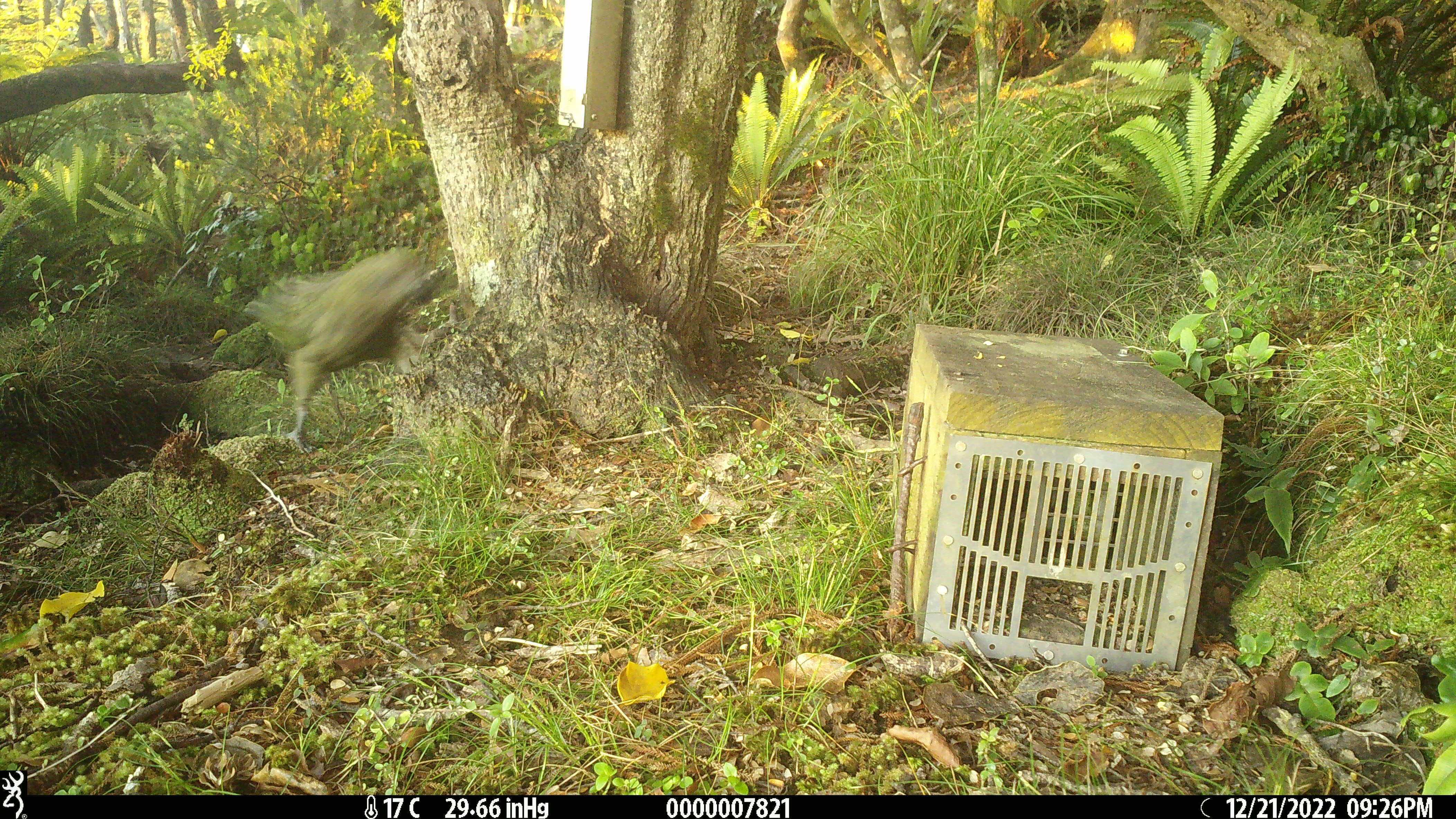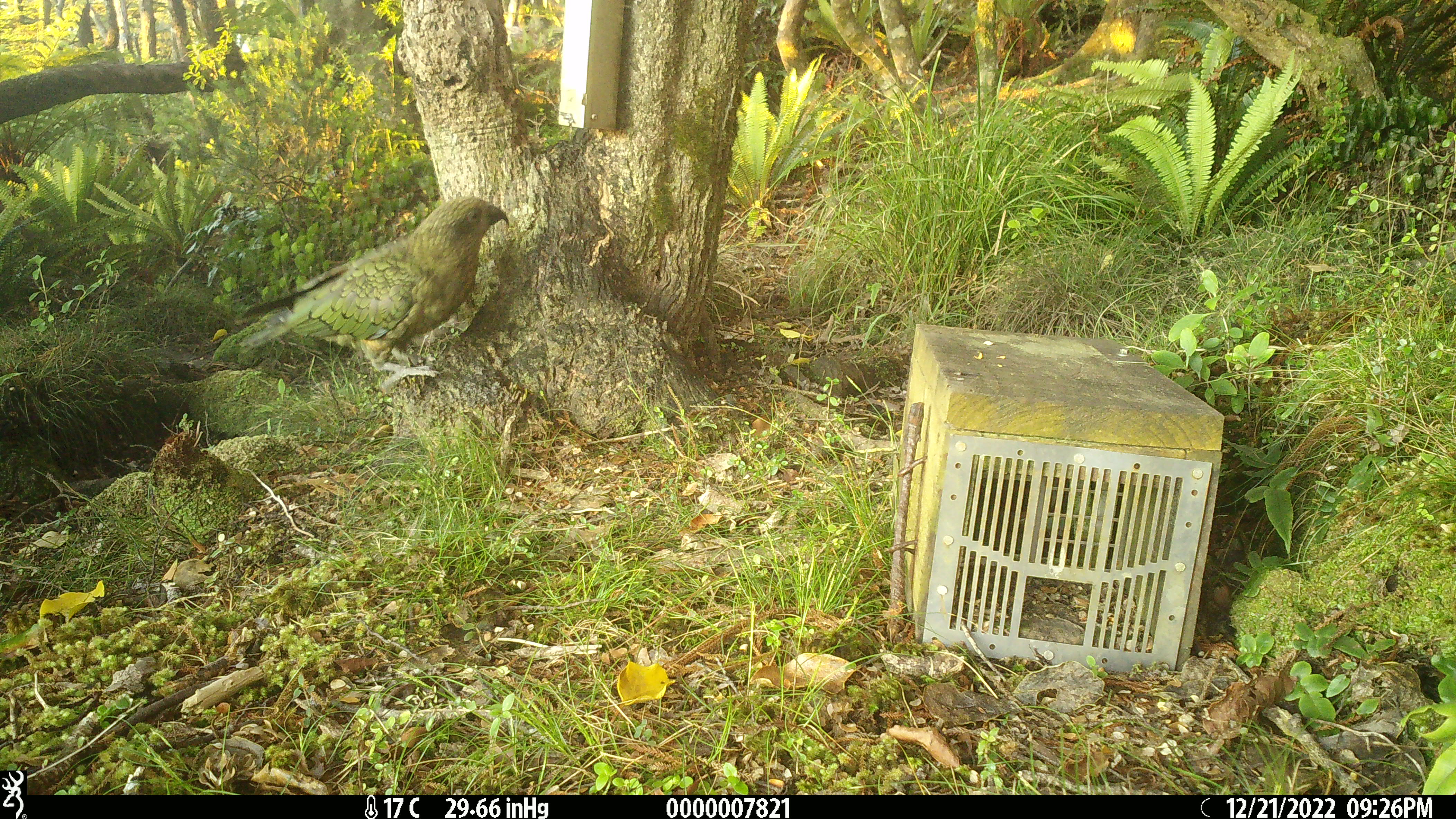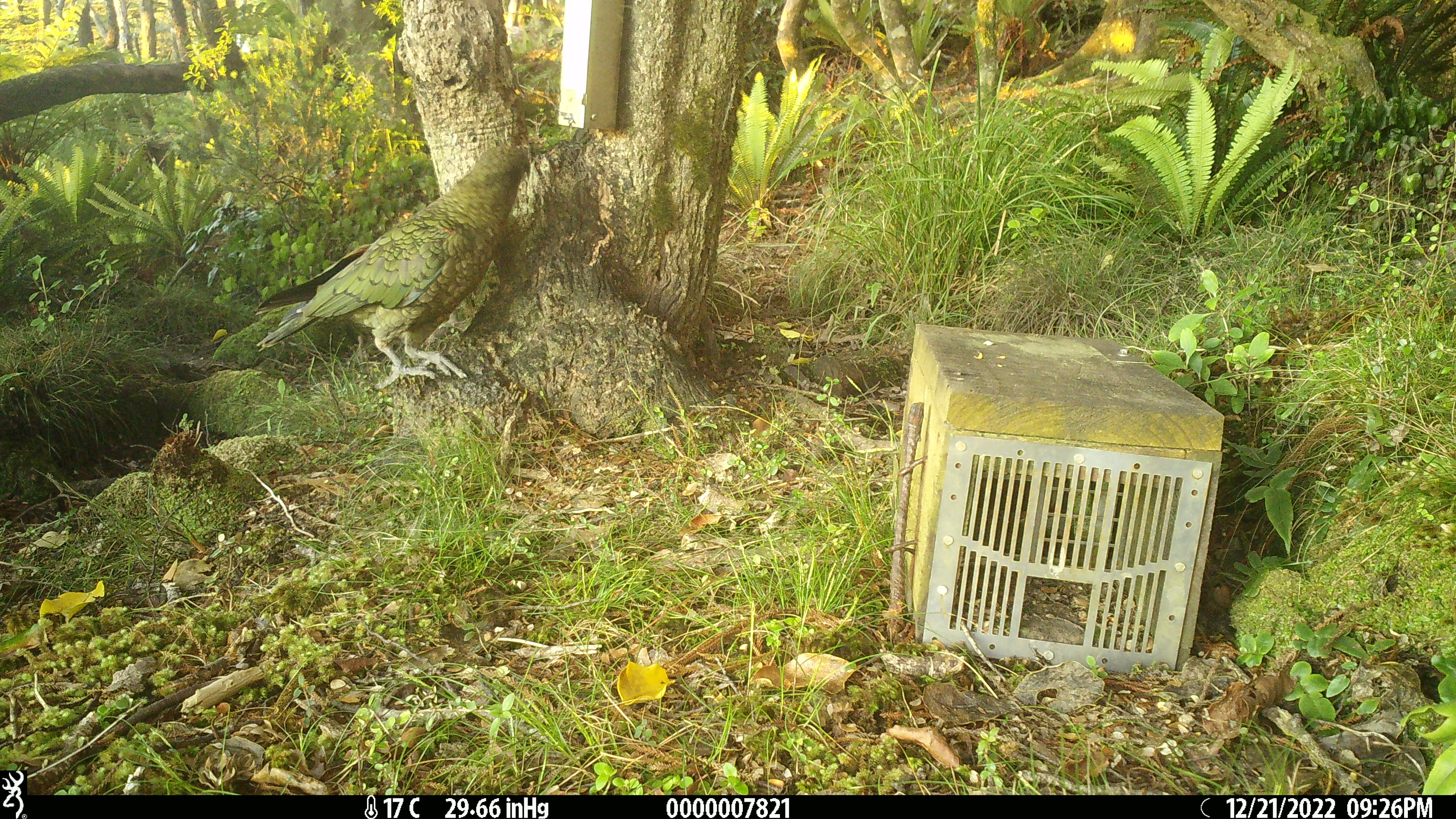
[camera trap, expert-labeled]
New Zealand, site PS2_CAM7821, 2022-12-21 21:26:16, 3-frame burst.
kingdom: Animalia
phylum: Chordata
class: Aves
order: Psittaciformes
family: Strigopidae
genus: Nestor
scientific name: Nestor notabilis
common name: kea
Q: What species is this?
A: Kea (Nestor notabilis).